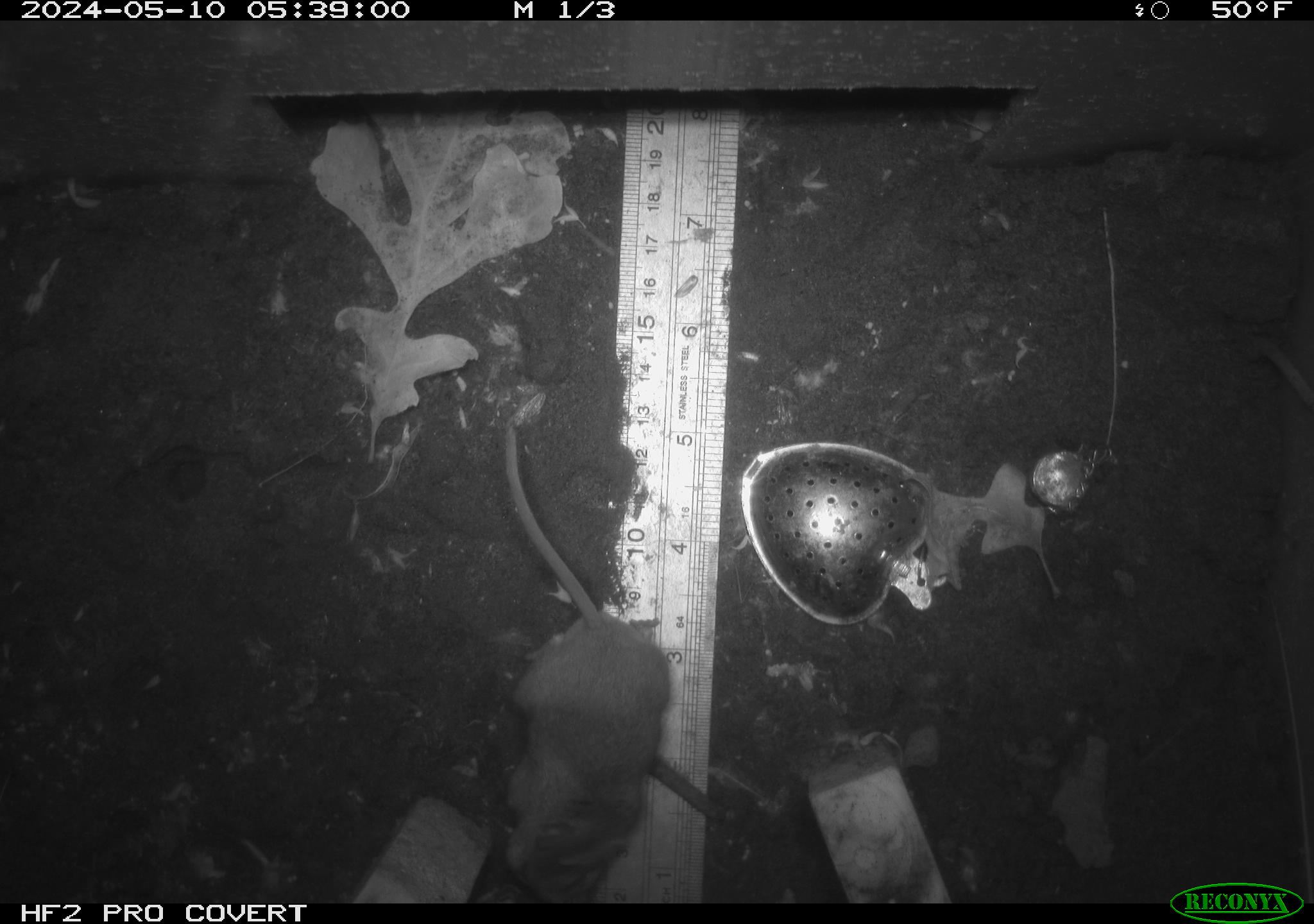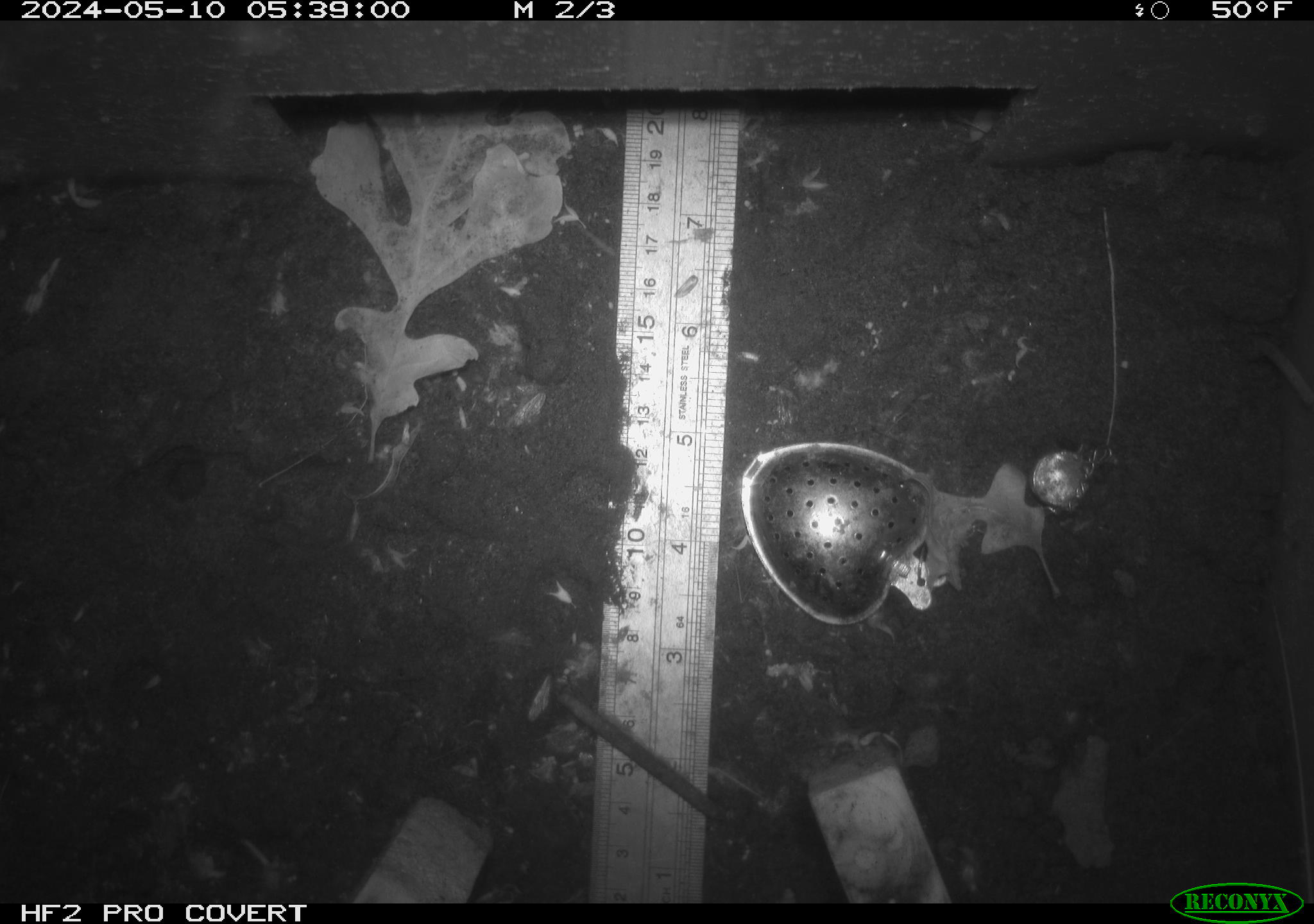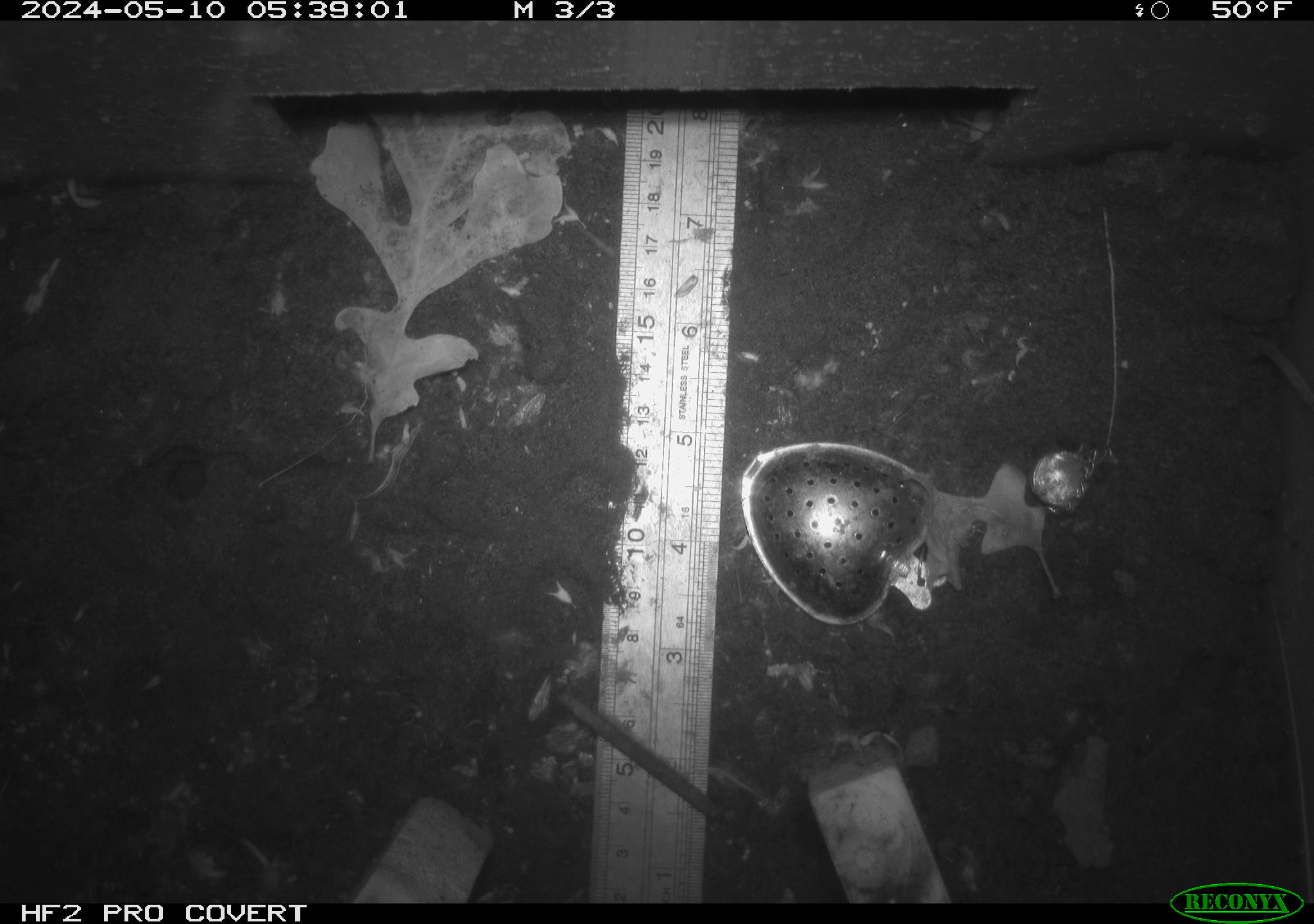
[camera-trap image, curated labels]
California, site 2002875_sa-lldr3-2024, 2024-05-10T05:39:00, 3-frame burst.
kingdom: Animalia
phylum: Chordata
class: Mammalia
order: Rodentia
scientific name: Rodentia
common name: mouse species